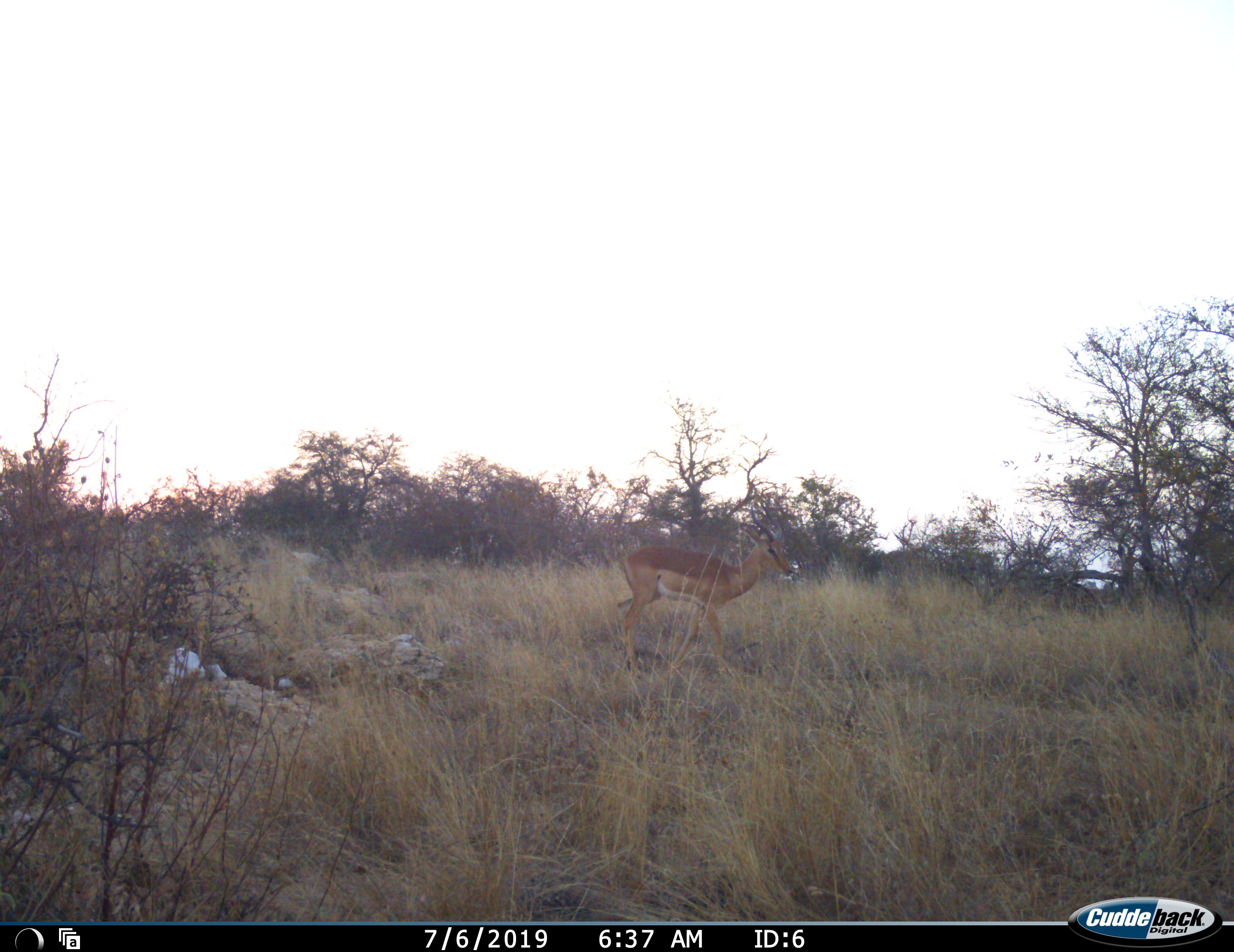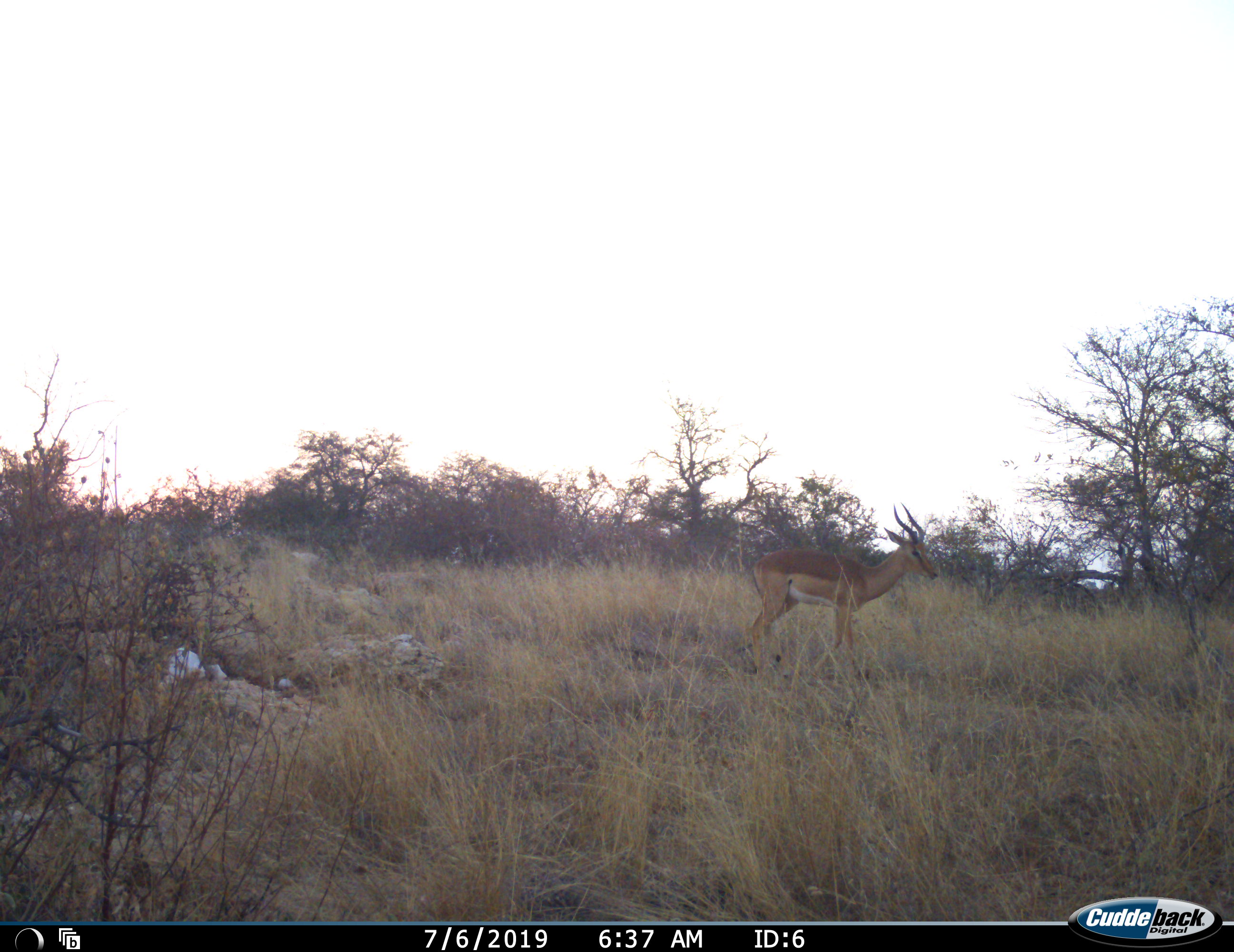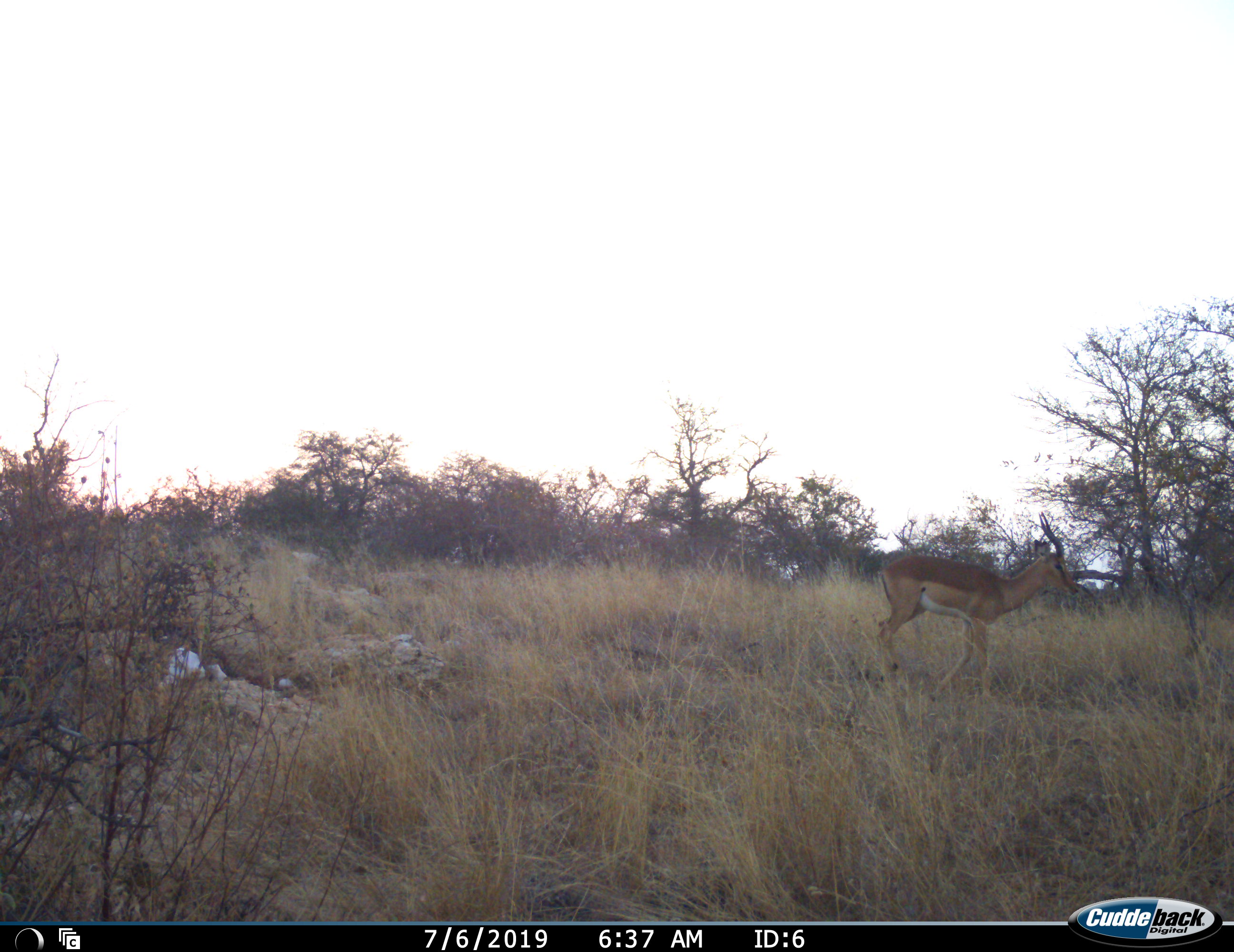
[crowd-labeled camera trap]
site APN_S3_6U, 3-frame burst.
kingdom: Animalia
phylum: Chordata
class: Mammalia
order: Artiodactyla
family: Bovidae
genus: Aepyceros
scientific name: Aepyceros melampus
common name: impala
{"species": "impala (Aepyceros melampus)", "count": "1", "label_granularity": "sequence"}